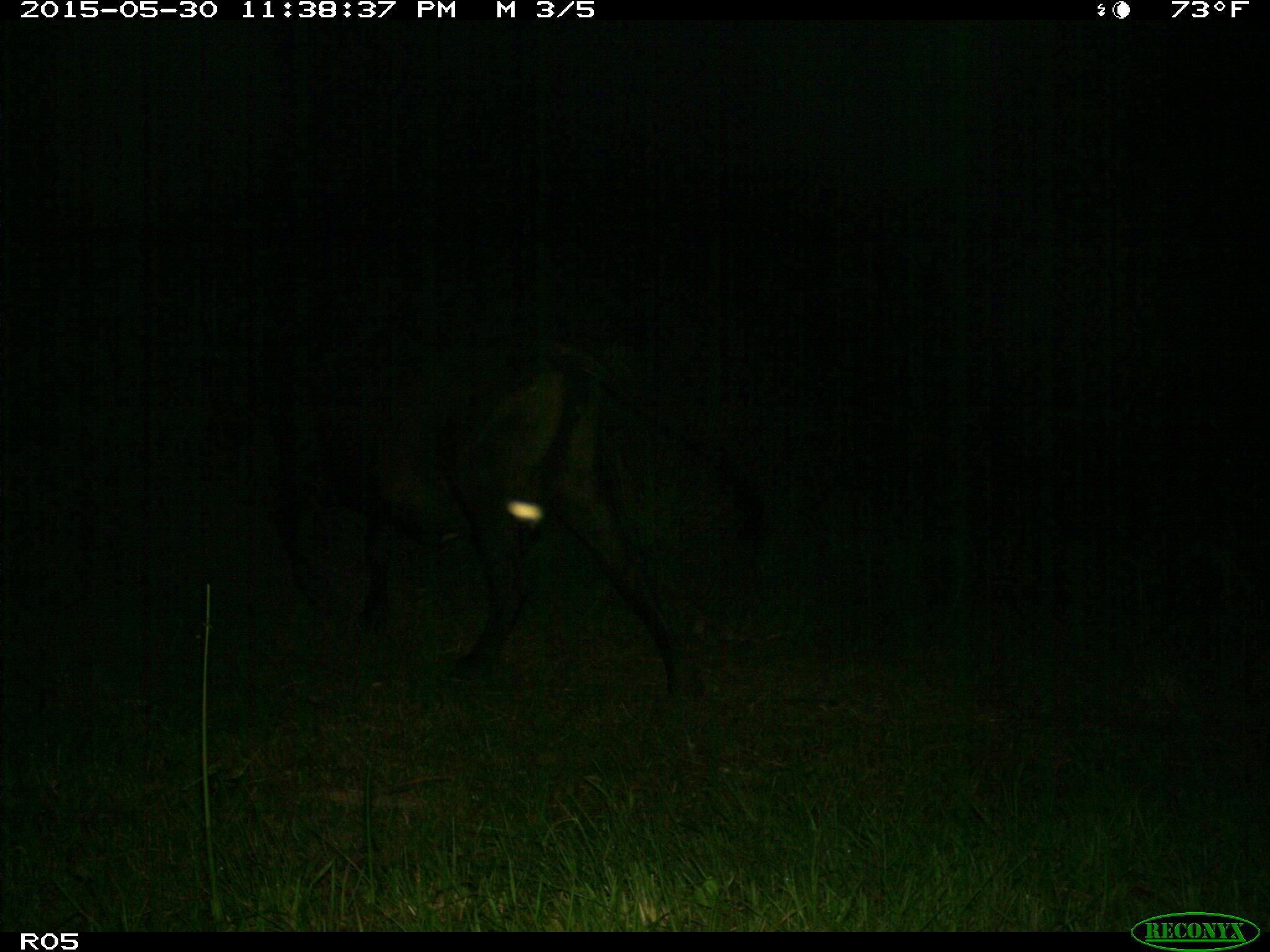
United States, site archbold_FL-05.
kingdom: Animalia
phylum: Chordata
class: Mammalia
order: Artiodactyla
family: Bovidae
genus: Bos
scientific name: Bos taurus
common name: domestic cow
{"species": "Bos taurus (domestic cow)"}